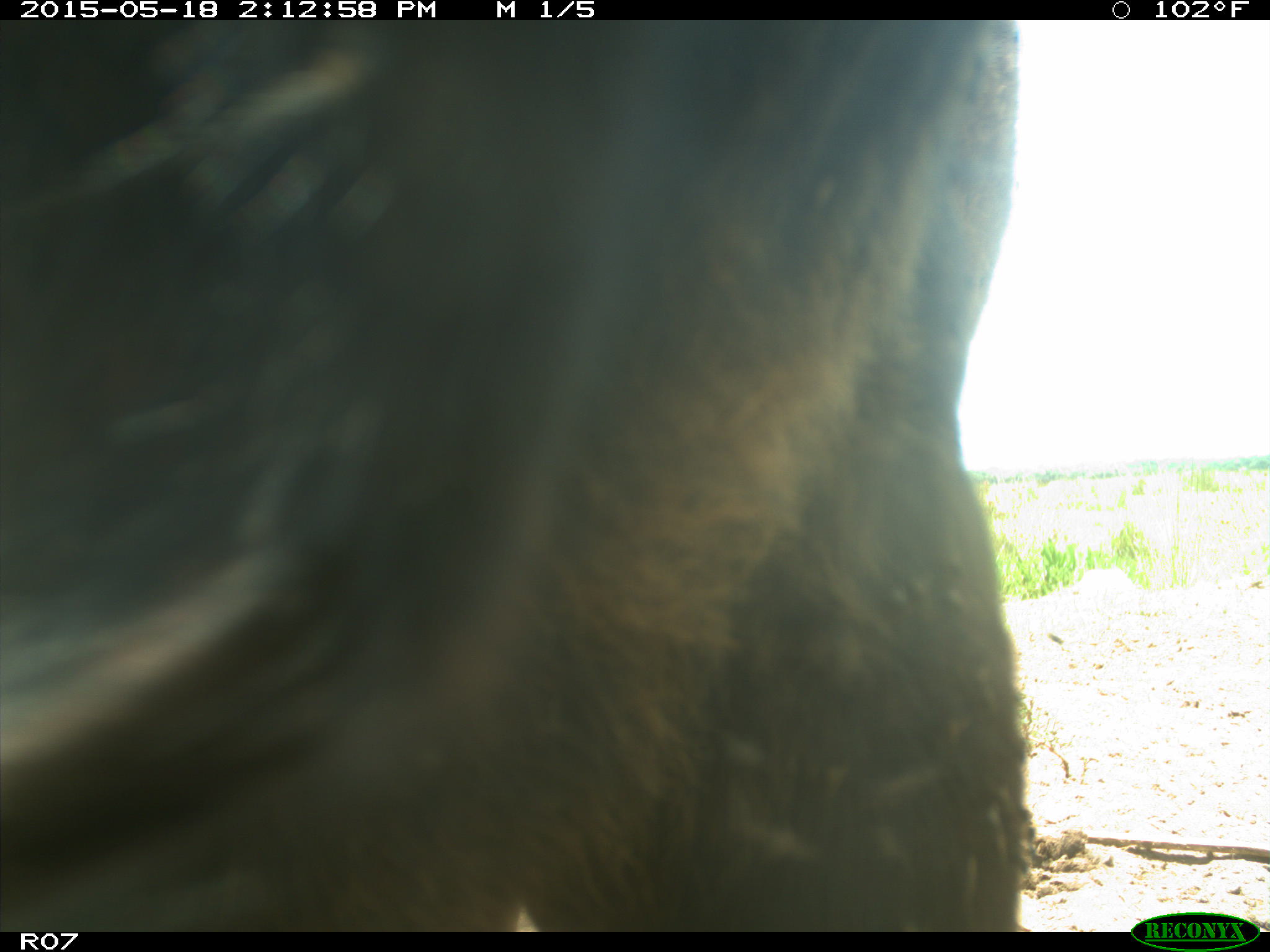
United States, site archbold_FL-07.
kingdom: Animalia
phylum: Chordata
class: Mammalia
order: Artiodactyla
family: Bovidae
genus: Bos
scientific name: Bos taurus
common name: domestic cow